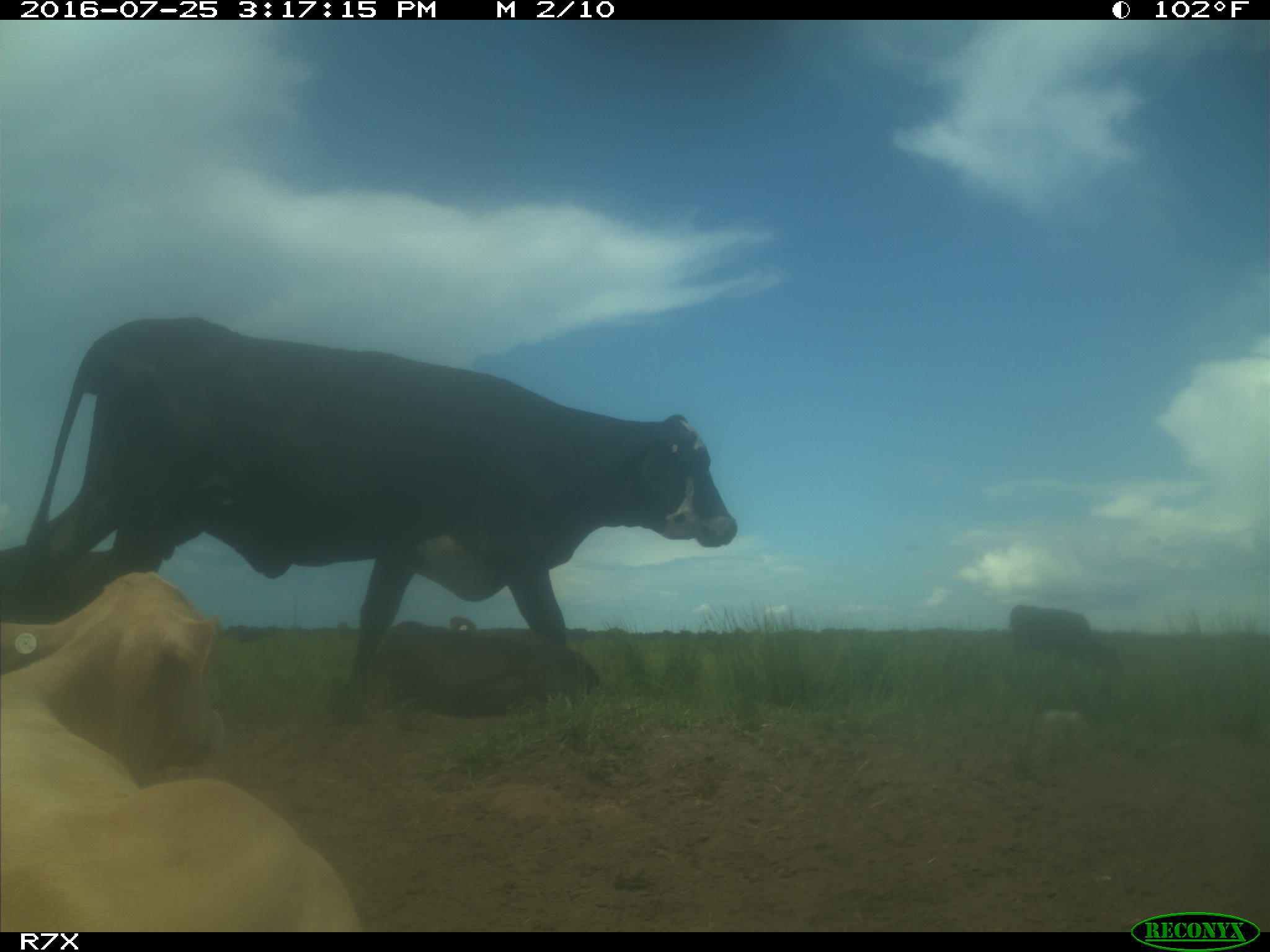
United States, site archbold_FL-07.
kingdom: Animalia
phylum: Chordata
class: Mammalia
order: Artiodactyla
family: Bovidae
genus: Bos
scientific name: Bos taurus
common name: domestic cow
Bos taurus (domestic cow).